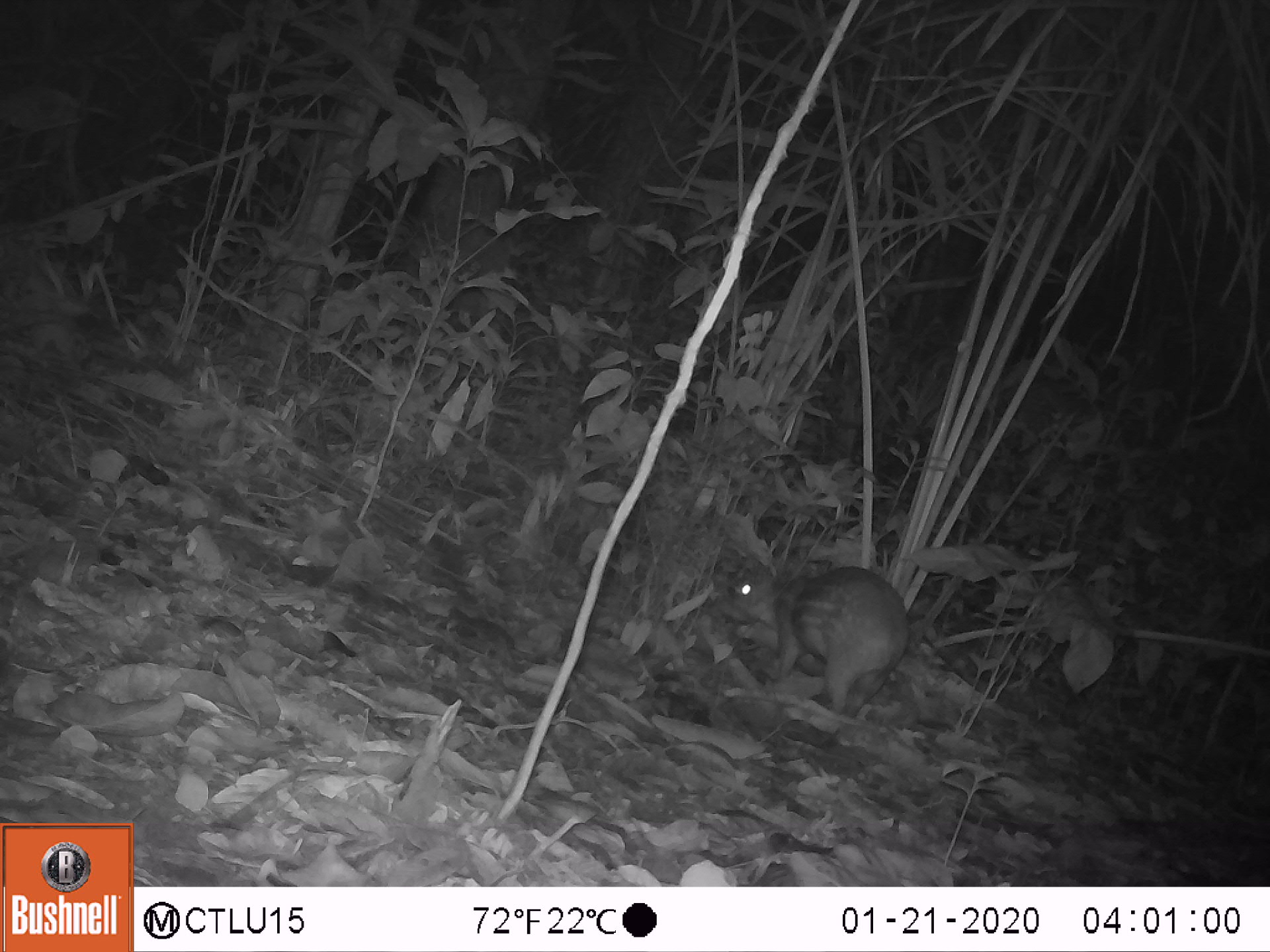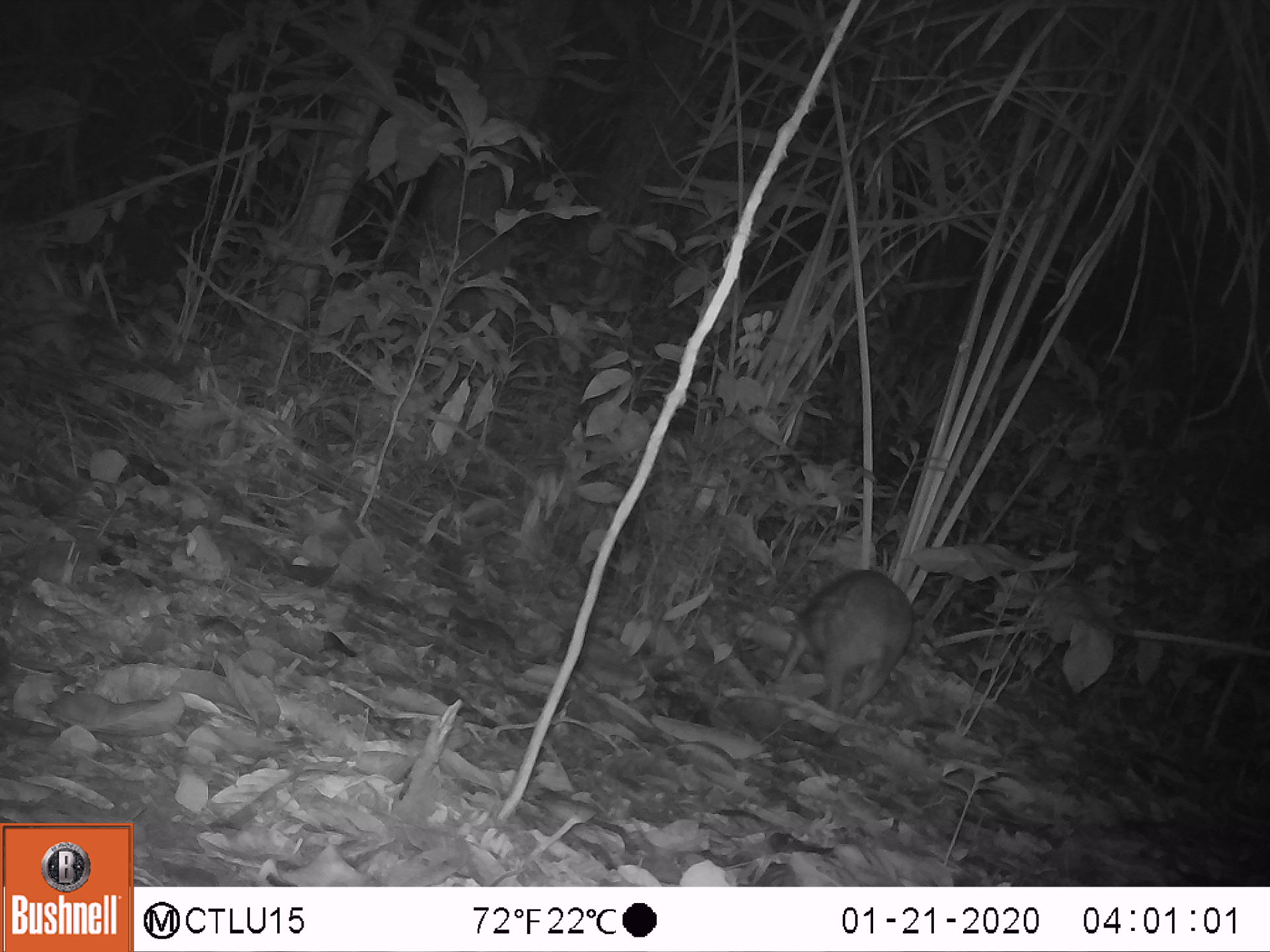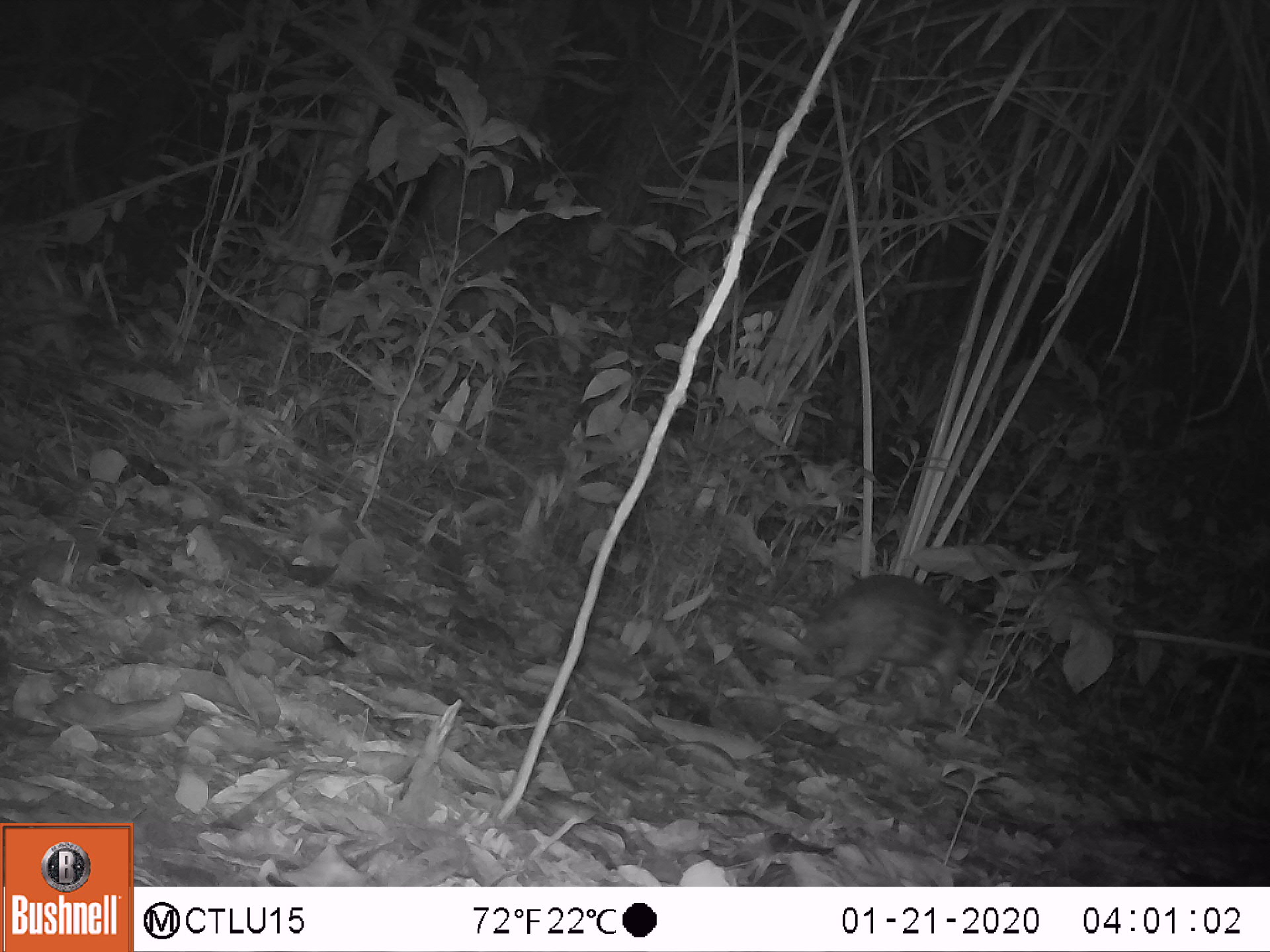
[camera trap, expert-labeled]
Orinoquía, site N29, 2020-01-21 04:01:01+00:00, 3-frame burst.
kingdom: Animalia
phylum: Chordata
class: Mammalia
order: Rodentia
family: Cuniculidae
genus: Cuniculus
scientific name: Cuniculus paca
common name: spotted paca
Spotted paca (Cuniculus paca).